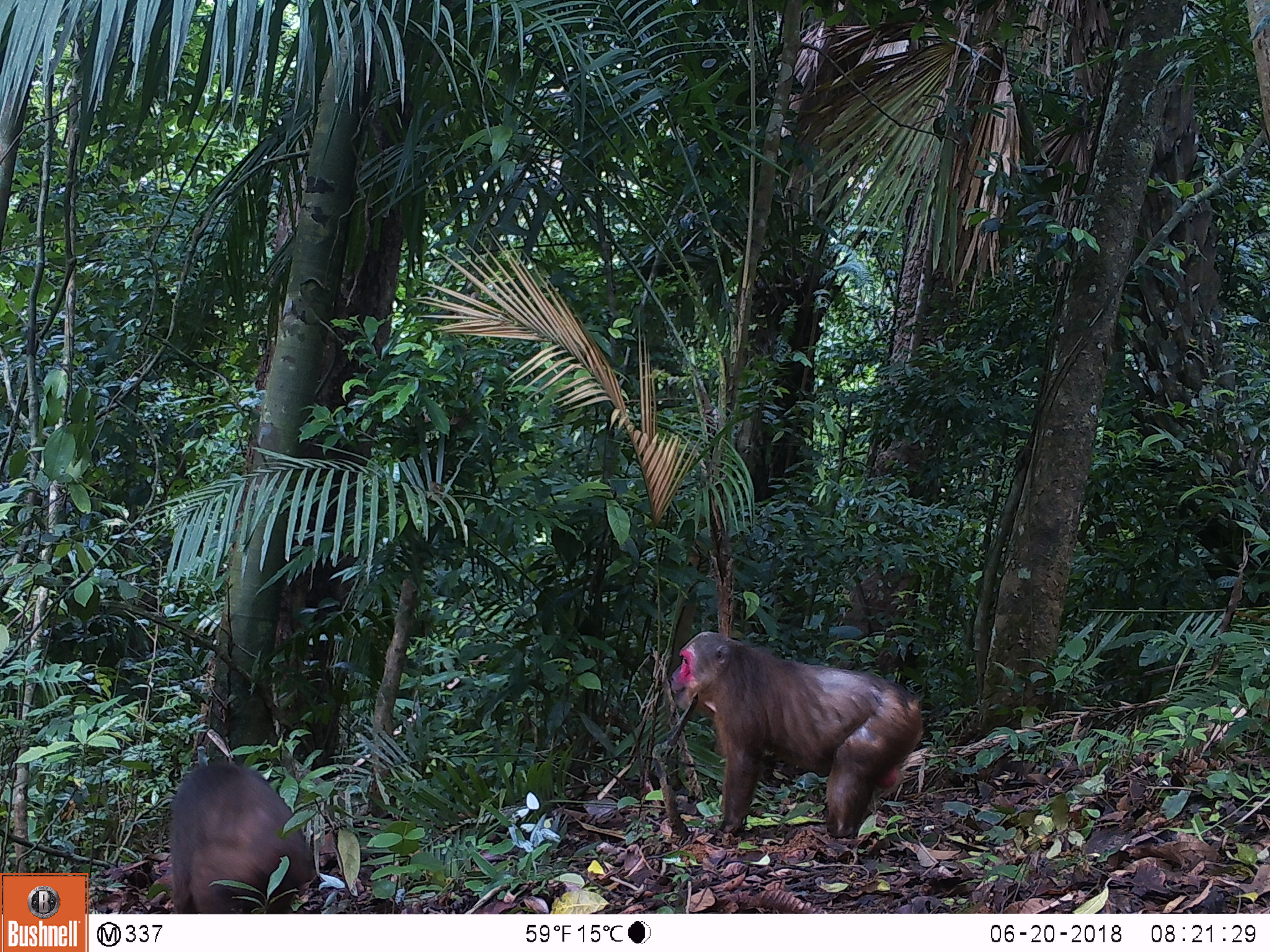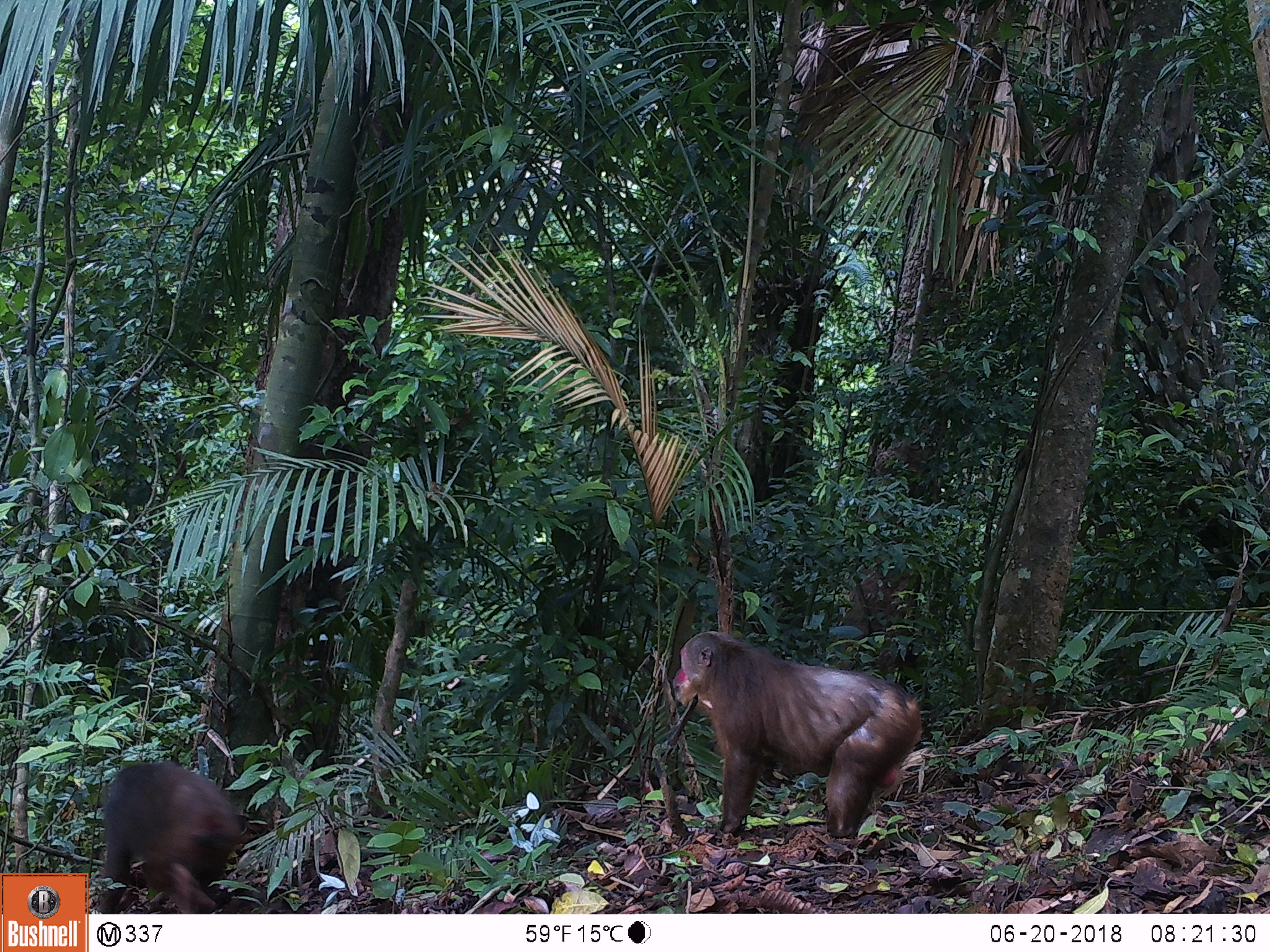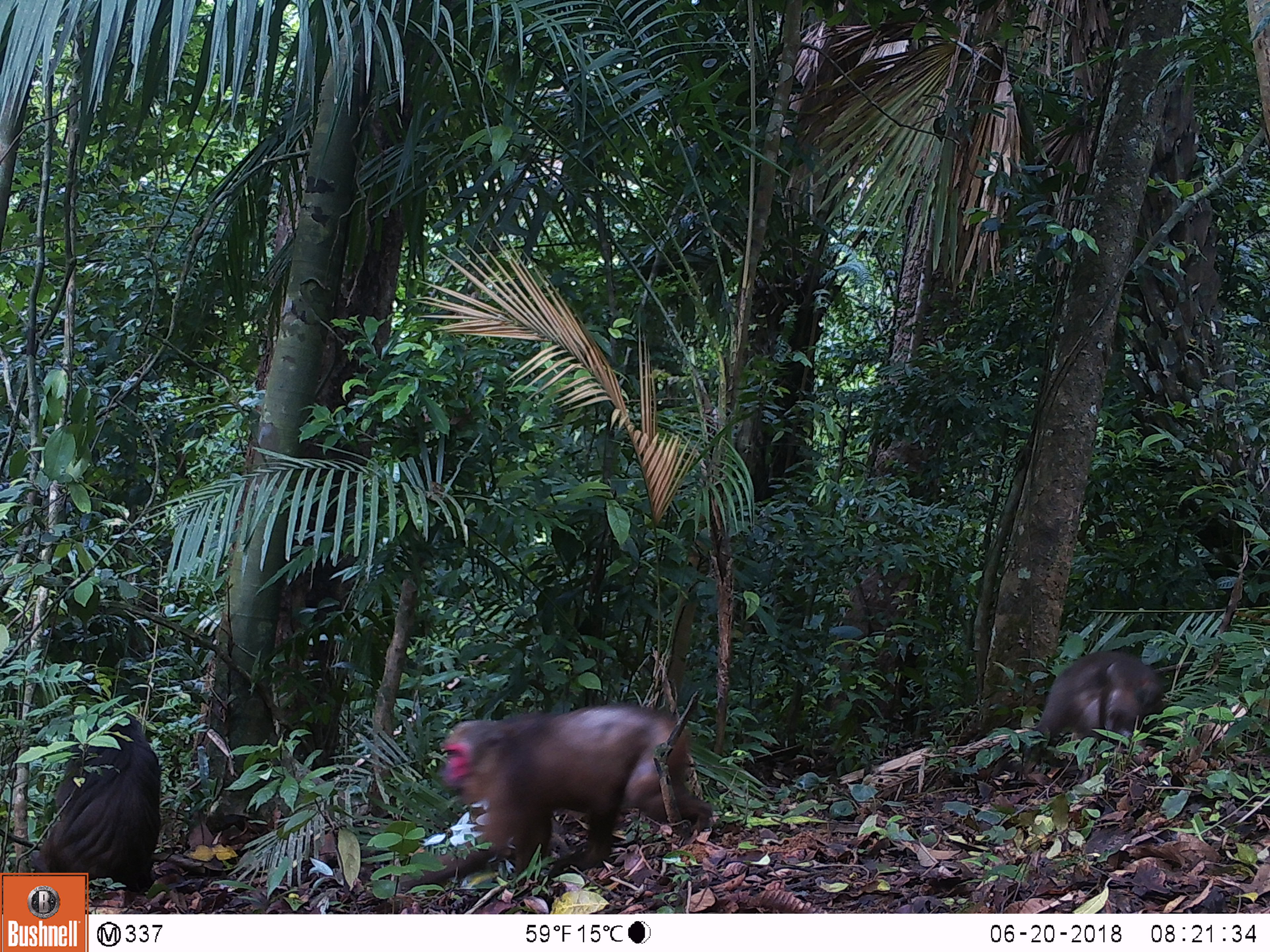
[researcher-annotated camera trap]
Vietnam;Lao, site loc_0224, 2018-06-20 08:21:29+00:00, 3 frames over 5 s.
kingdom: Animalia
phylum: Chordata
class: Mammalia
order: Primates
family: Cercopithecidae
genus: Macaca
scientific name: Macaca arctoides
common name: stump-tailed macaque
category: stump tailed macaque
Stump tailed macaque (stump-tailed macaque) (Macaca arctoides). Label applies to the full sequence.